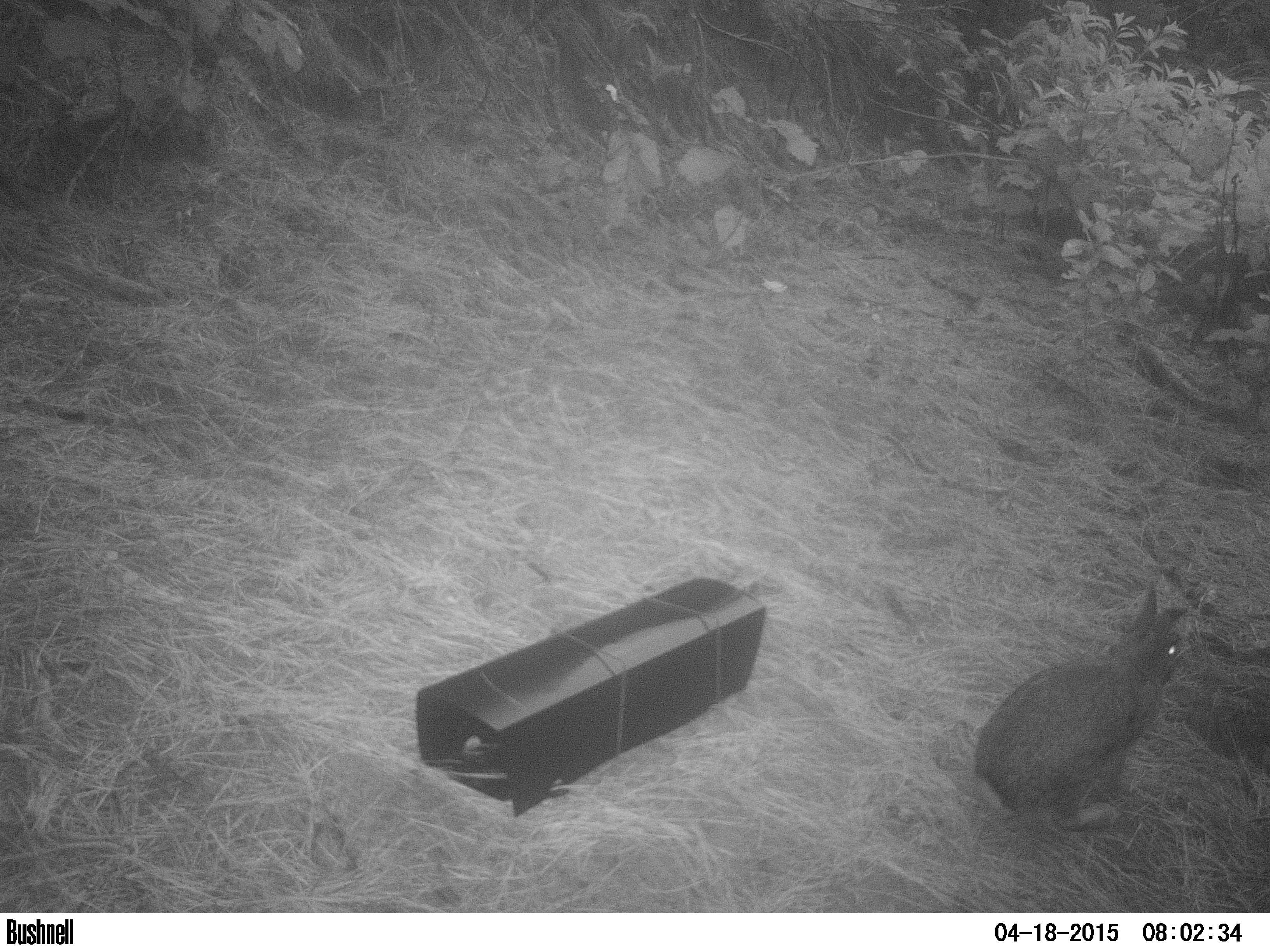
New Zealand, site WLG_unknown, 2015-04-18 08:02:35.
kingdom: Animalia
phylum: Chordata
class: Mammalia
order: Lagomorpha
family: Leporidae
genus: Oryctolagus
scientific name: Oryctolagus cuniculus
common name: european rabbit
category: rabbit